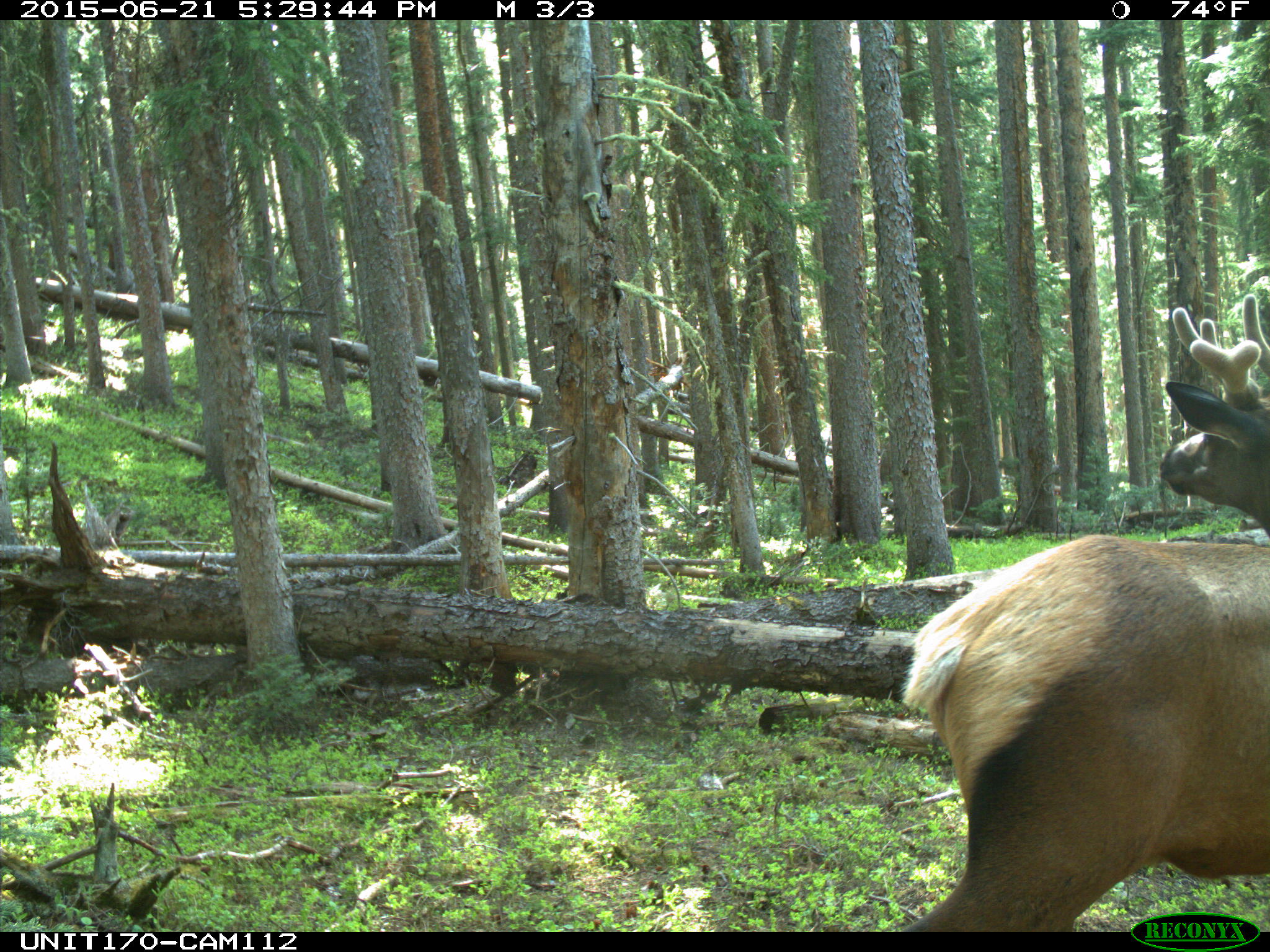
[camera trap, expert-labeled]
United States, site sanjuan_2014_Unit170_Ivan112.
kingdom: Animalia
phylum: Chordata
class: Mammalia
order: Artiodactyla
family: Cervidae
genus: Cervus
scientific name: Cervus elaphus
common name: red deer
Cervus elaphus (red deer).